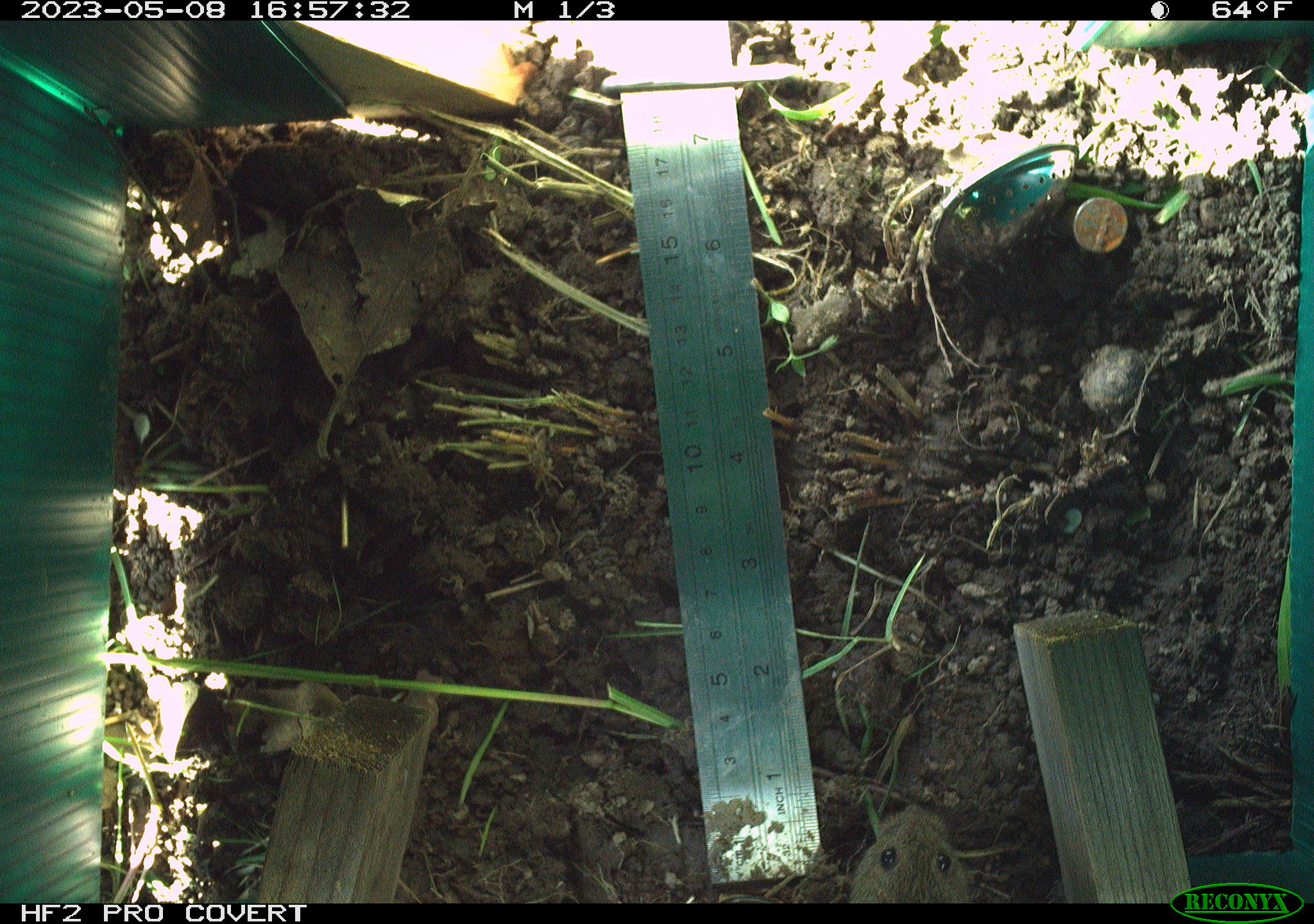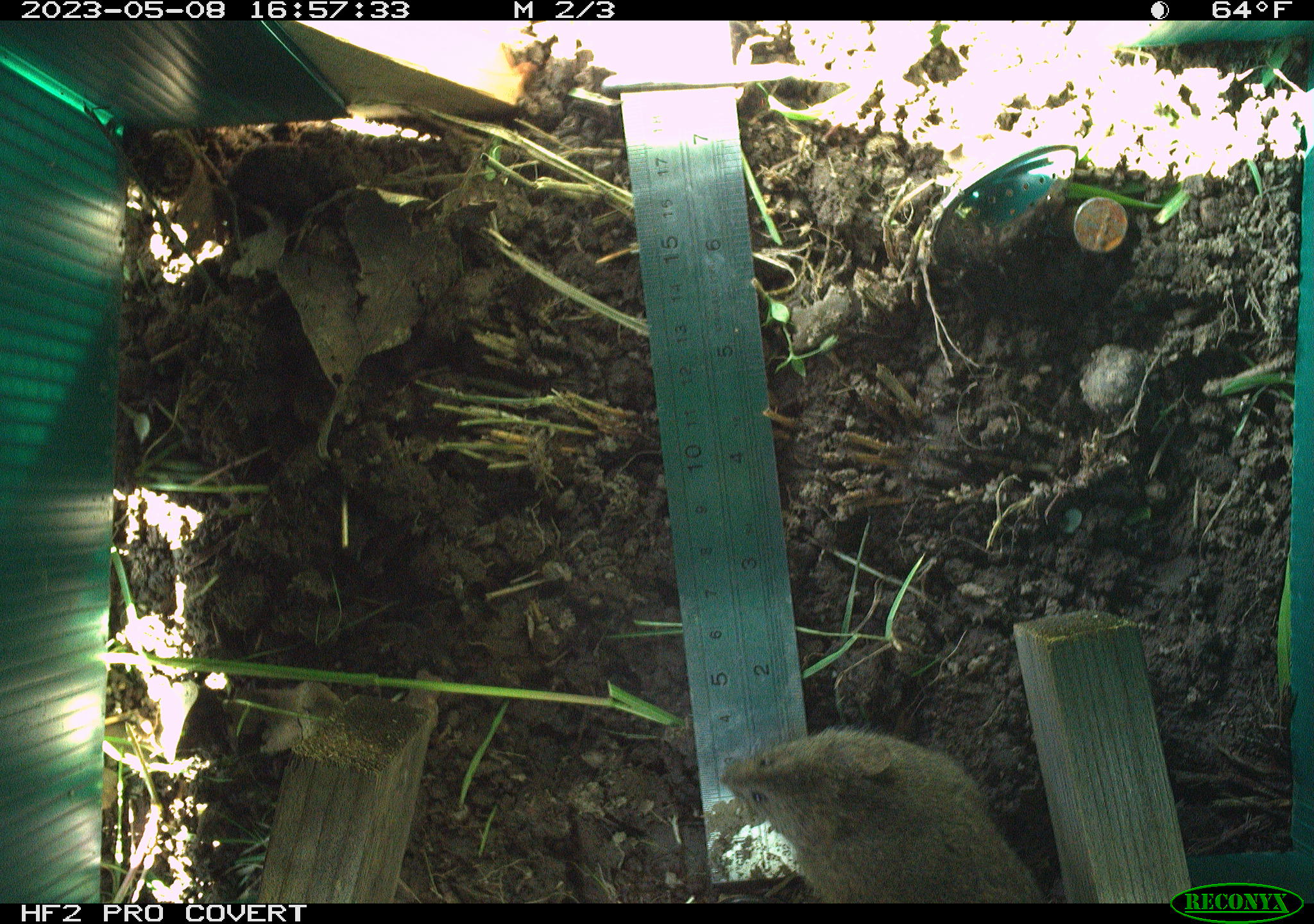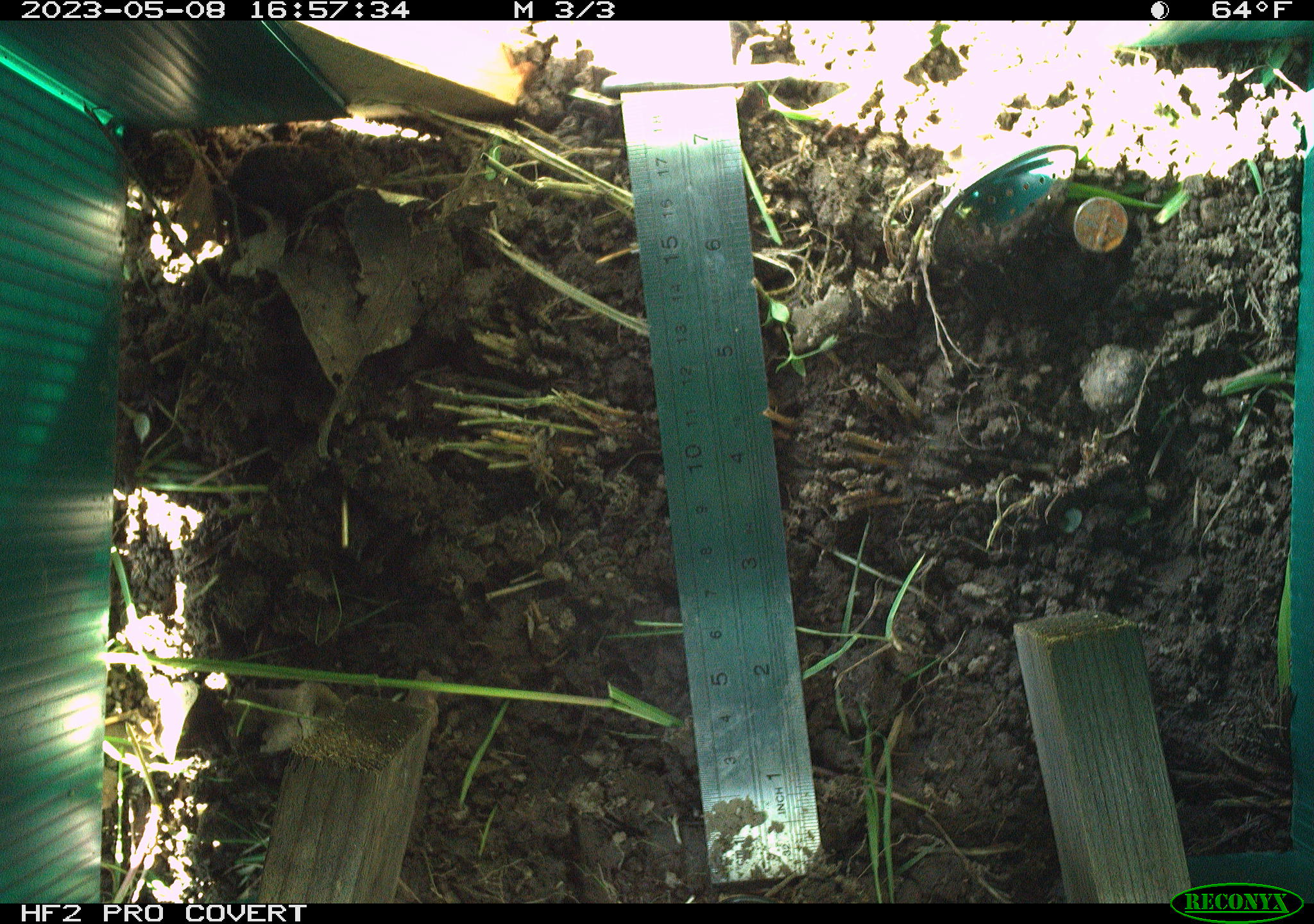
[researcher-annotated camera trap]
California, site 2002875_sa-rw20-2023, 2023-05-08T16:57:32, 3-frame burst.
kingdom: Animalia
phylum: Chordata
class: Mammalia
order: Rodentia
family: Cricetidae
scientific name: Arvicolinae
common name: voles, lemmings, and muskrats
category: arvicolinae subfamily